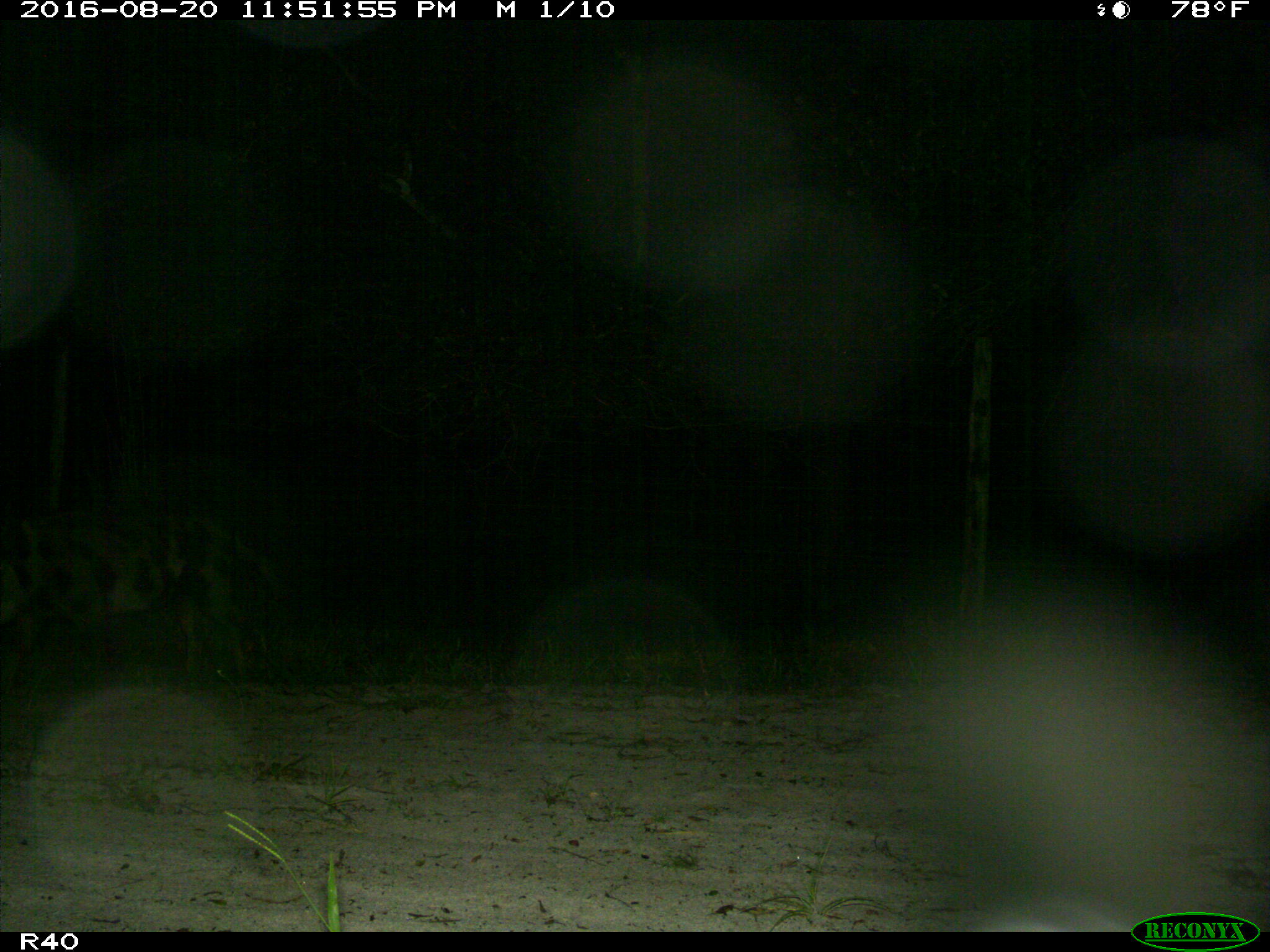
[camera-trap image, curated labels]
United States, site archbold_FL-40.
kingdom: Animalia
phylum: Chordata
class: Mammalia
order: Artiodactyla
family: Suidae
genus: Sus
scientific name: Sus scrofa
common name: wild boar